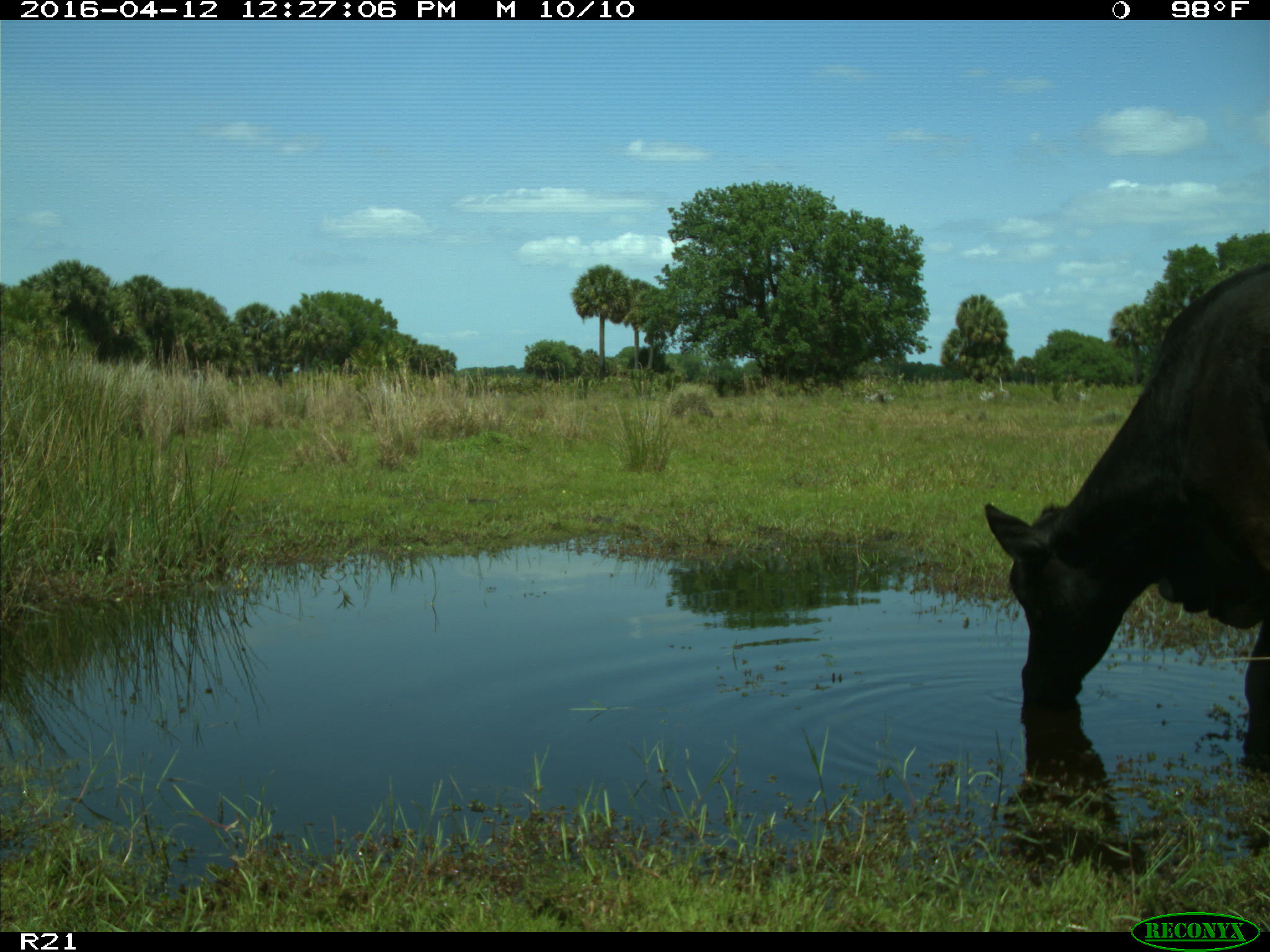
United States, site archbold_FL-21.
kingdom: Animalia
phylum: Chordata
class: Mammalia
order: Artiodactyla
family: Bovidae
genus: Bos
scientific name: Bos taurus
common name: domestic cow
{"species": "Bos taurus (domestic cow)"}